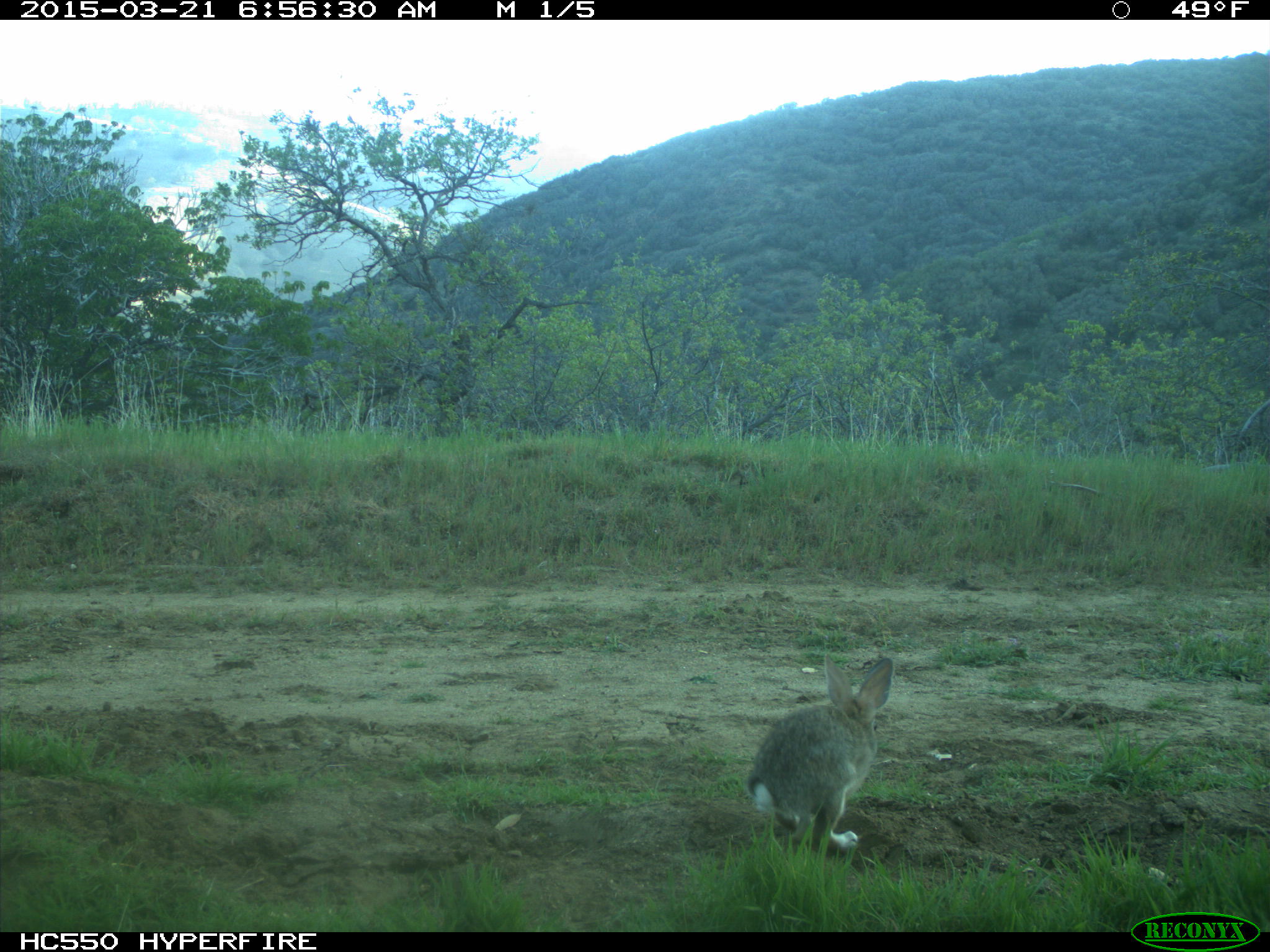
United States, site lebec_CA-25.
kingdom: Animalia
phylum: Chordata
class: Mammalia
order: Lagomorpha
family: Leporidae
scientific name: Leporidae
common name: rabbits and hares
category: unidentified rabbit